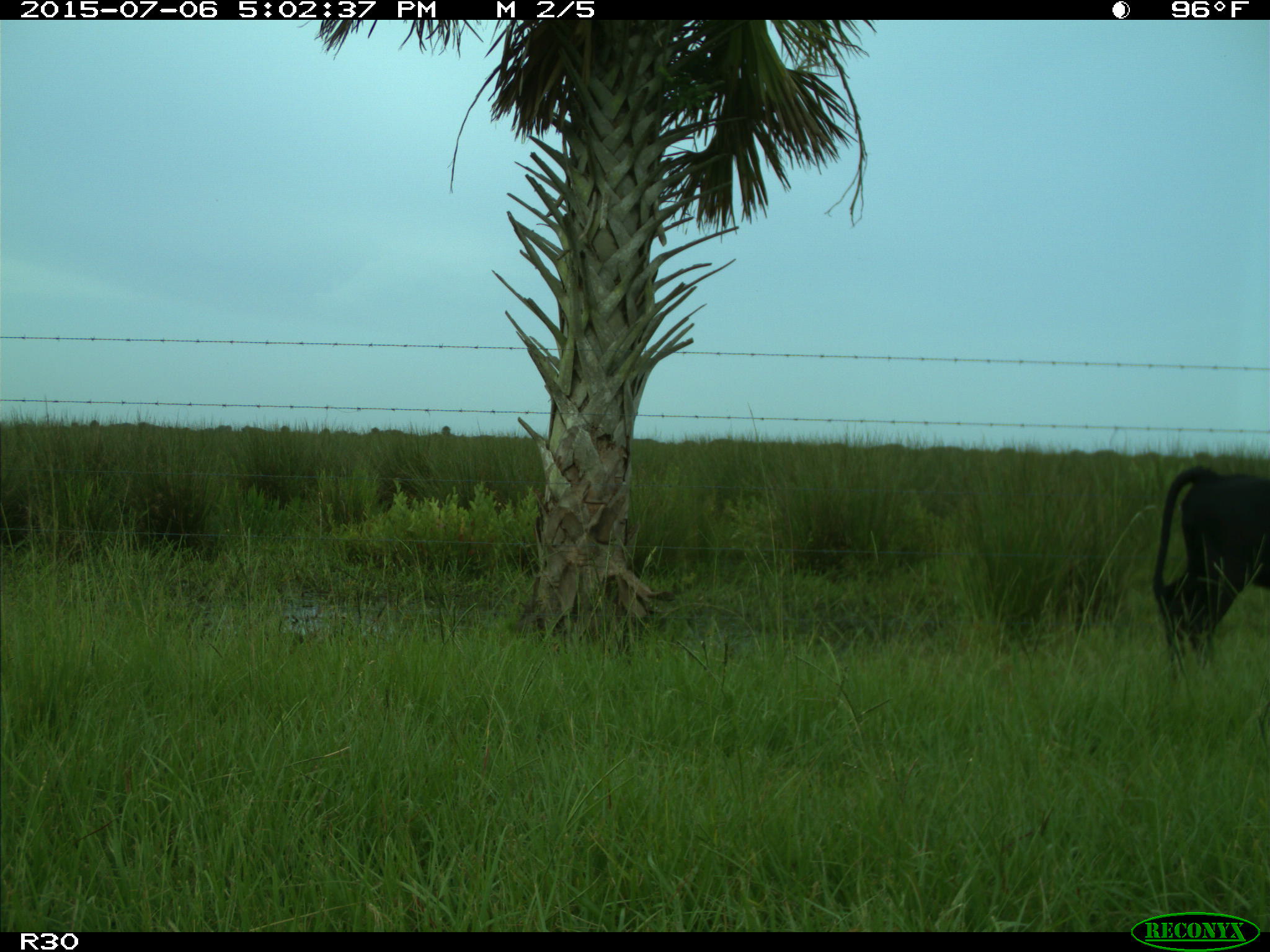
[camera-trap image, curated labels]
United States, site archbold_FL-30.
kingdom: Animalia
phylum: Chordata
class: Mammalia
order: Artiodactyla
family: Bovidae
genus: Bos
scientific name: Bos taurus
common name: domestic cow